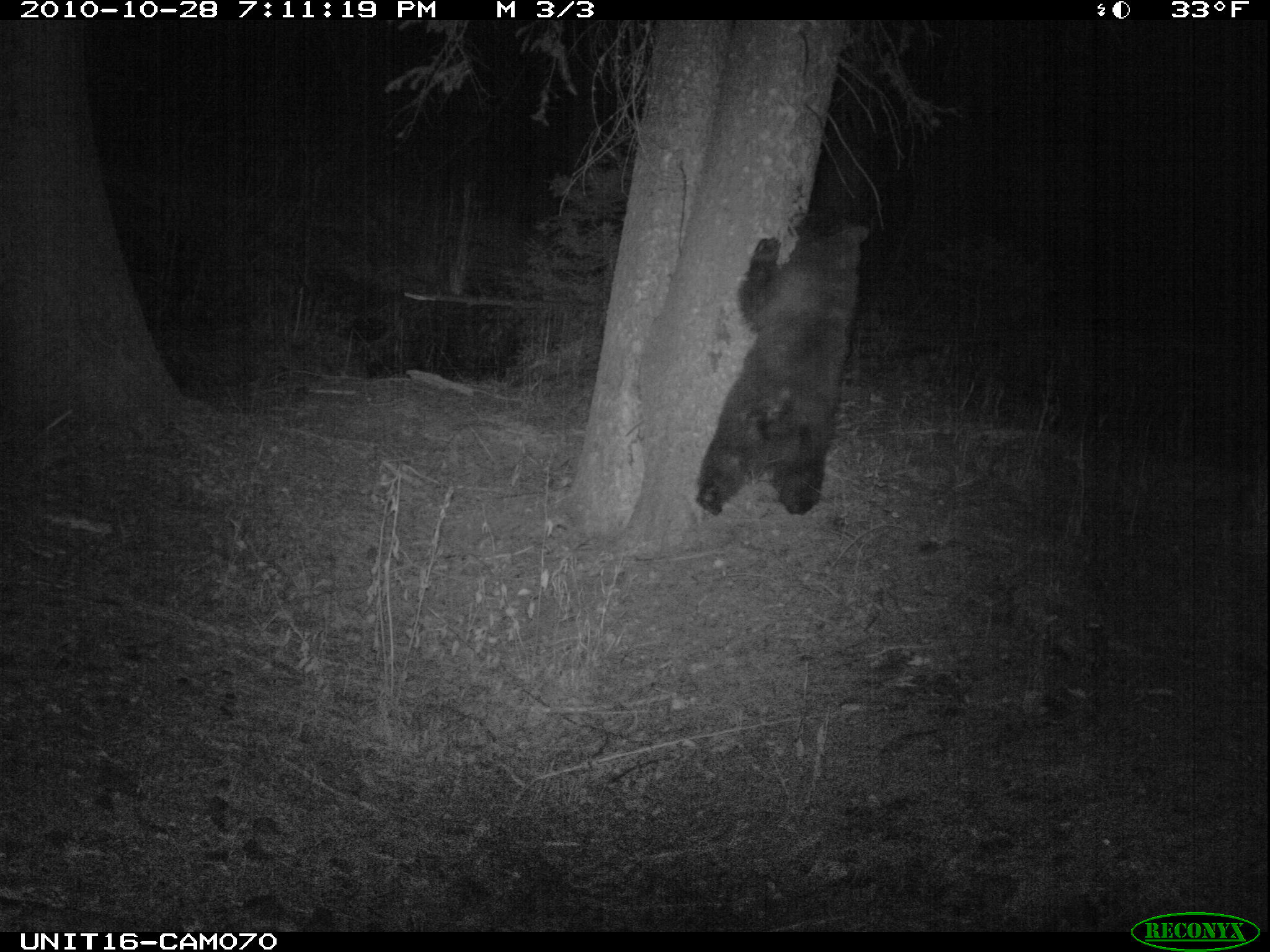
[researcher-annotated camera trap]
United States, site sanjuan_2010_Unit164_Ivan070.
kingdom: Animalia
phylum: Chordata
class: Mammalia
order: Carnivora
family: Ursidae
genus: Ursus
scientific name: Ursus americanus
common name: american black bear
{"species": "Ursus americanus (american black bear)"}